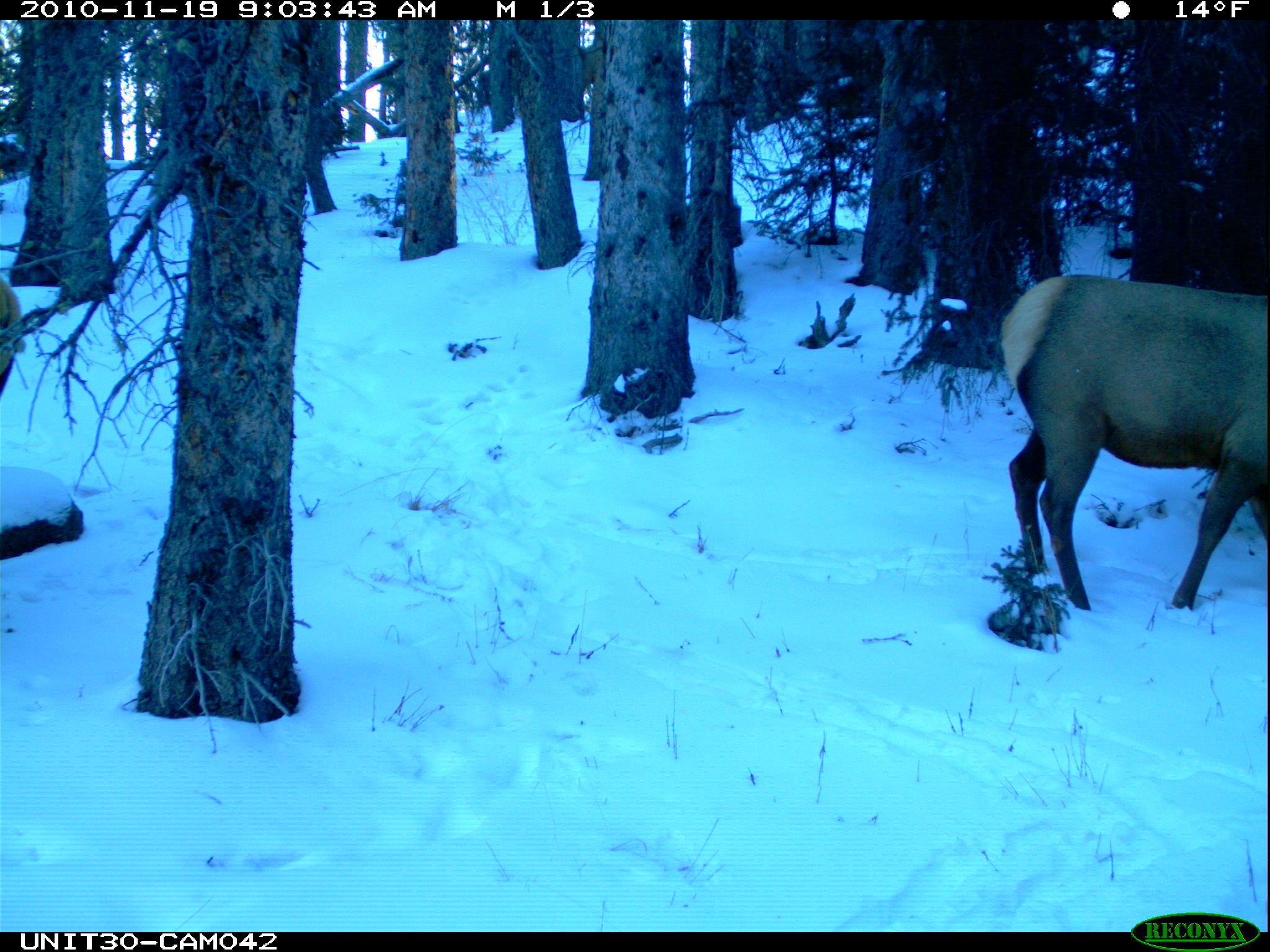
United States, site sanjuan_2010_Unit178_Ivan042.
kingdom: Animalia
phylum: Chordata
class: Mammalia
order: Artiodactyla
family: Cervidae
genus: Cervus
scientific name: Cervus elaphus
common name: red deer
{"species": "Cervus elaphus (red deer)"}